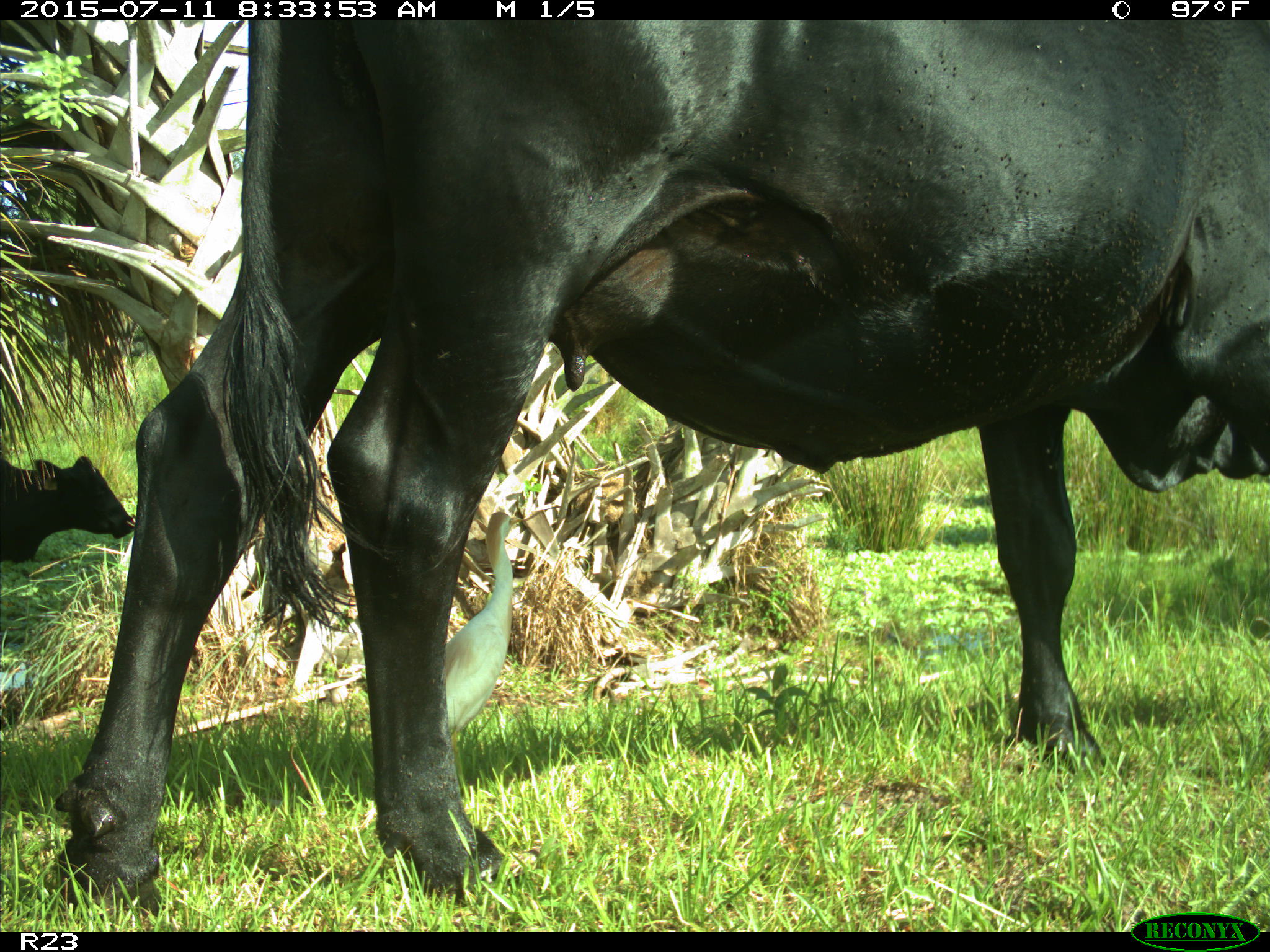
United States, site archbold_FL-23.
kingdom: Animalia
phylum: Chordata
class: Mammalia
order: Artiodactyla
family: Bovidae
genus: Bos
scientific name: Bos taurus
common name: domestic cow